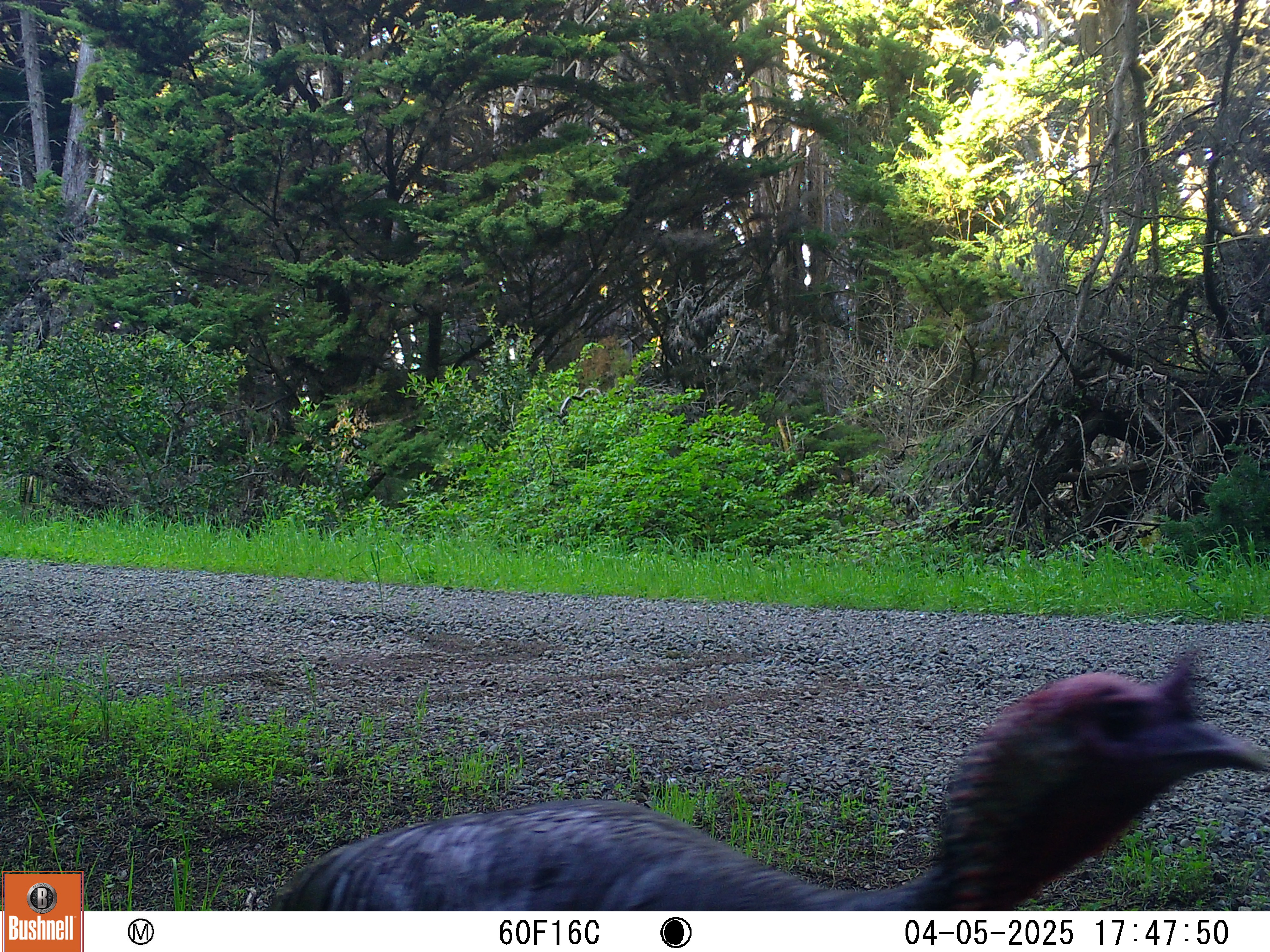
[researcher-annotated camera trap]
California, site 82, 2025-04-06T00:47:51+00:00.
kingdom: Animalia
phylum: Chordata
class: Aves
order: Galliformes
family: Phasianidae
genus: Meleagris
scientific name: Meleagris gallopavo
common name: turkey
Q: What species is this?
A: Turkey (Meleagris gallopavo).